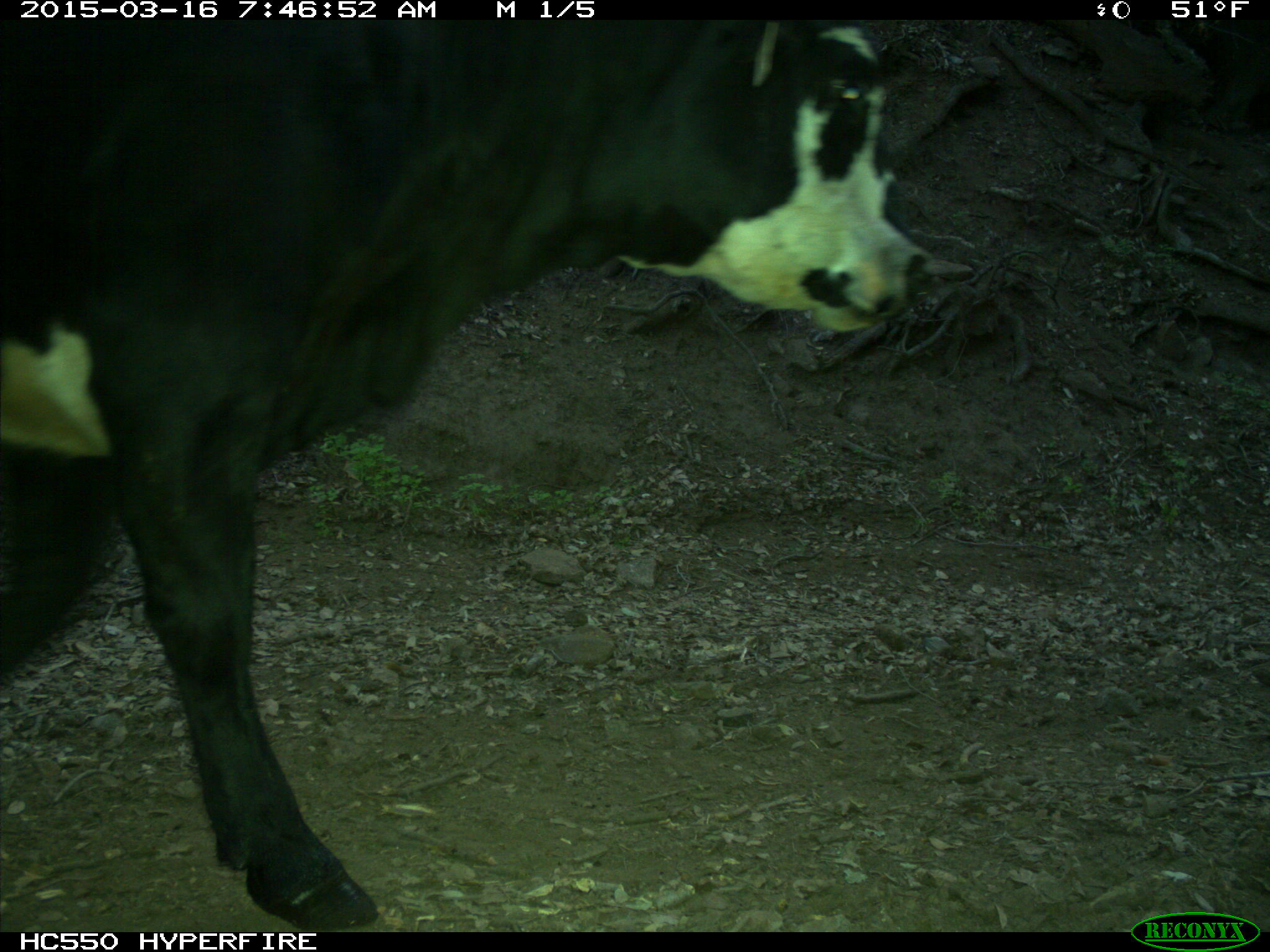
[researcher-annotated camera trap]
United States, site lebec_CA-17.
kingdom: Animalia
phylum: Chordata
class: Mammalia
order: Artiodactyla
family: Bovidae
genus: Bos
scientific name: Bos taurus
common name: domestic cow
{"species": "Bos taurus (domestic cow)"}